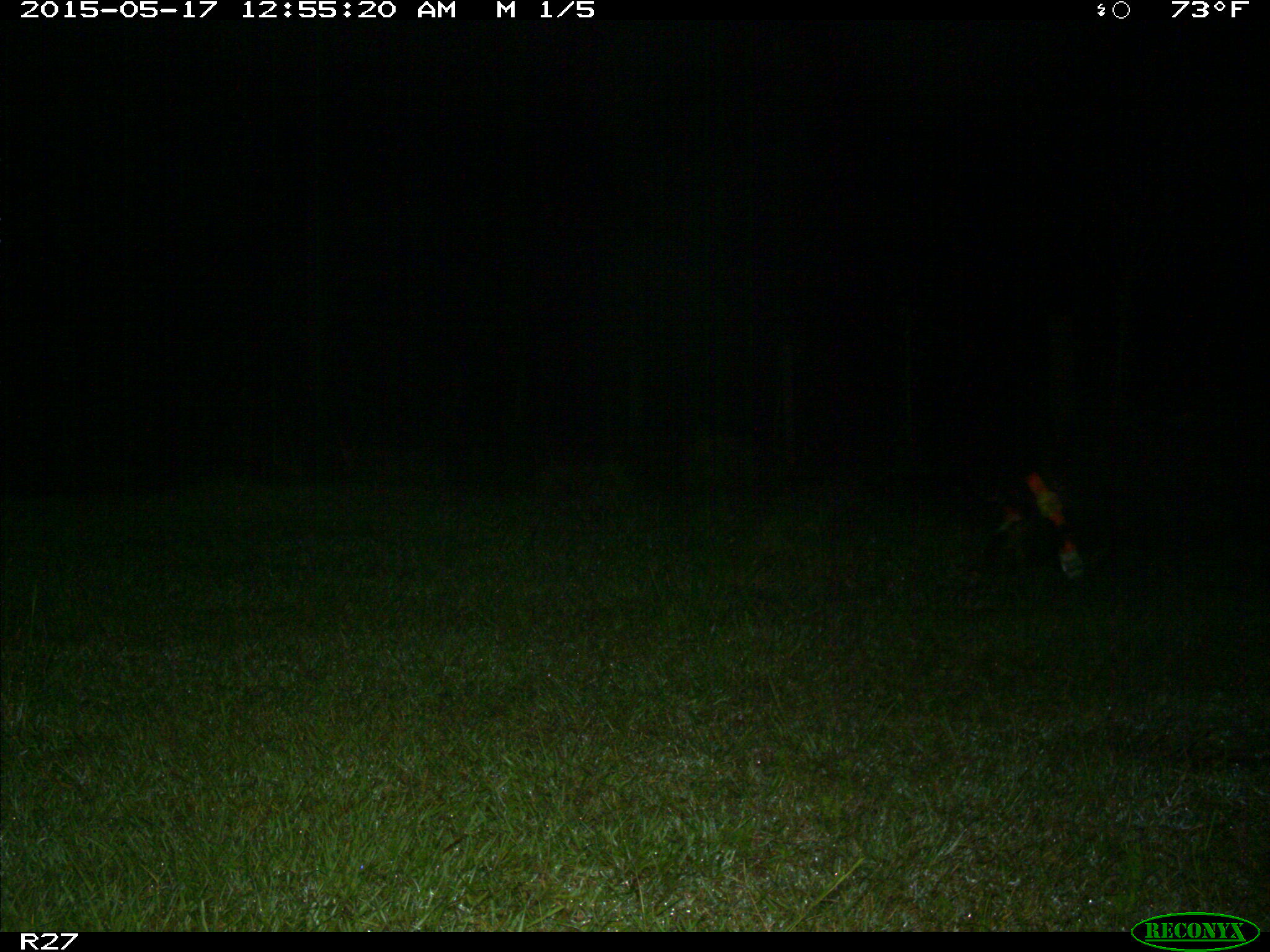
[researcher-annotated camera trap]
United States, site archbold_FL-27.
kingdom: Animalia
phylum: Chordata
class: Mammalia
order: Artiodactyla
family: Suidae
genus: Sus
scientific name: Sus scrofa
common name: wild boar